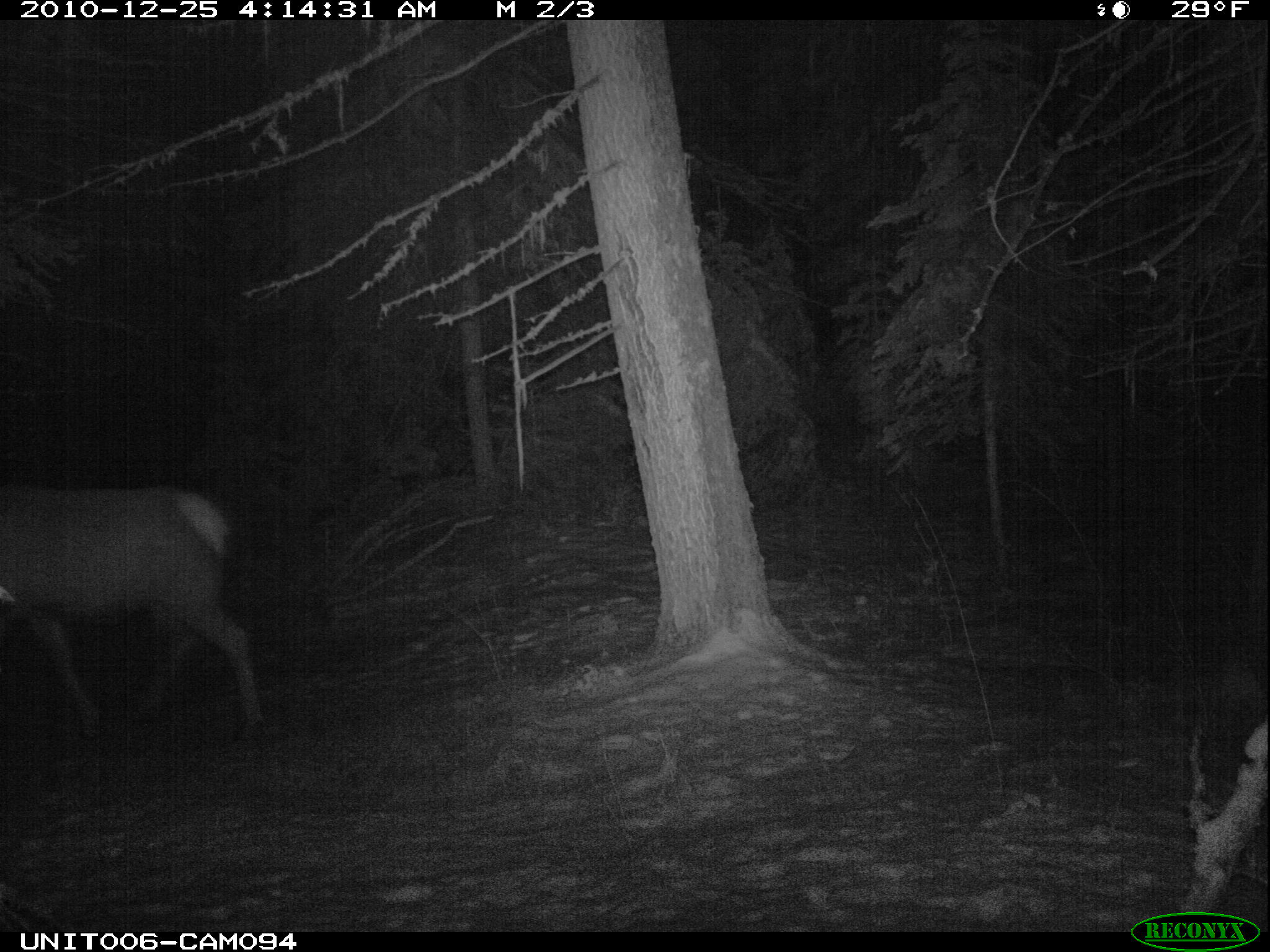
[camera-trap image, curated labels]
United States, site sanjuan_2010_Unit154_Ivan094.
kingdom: Animalia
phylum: Chordata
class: Mammalia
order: Artiodactyla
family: Cervidae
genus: Cervus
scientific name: Cervus elaphus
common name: red deer